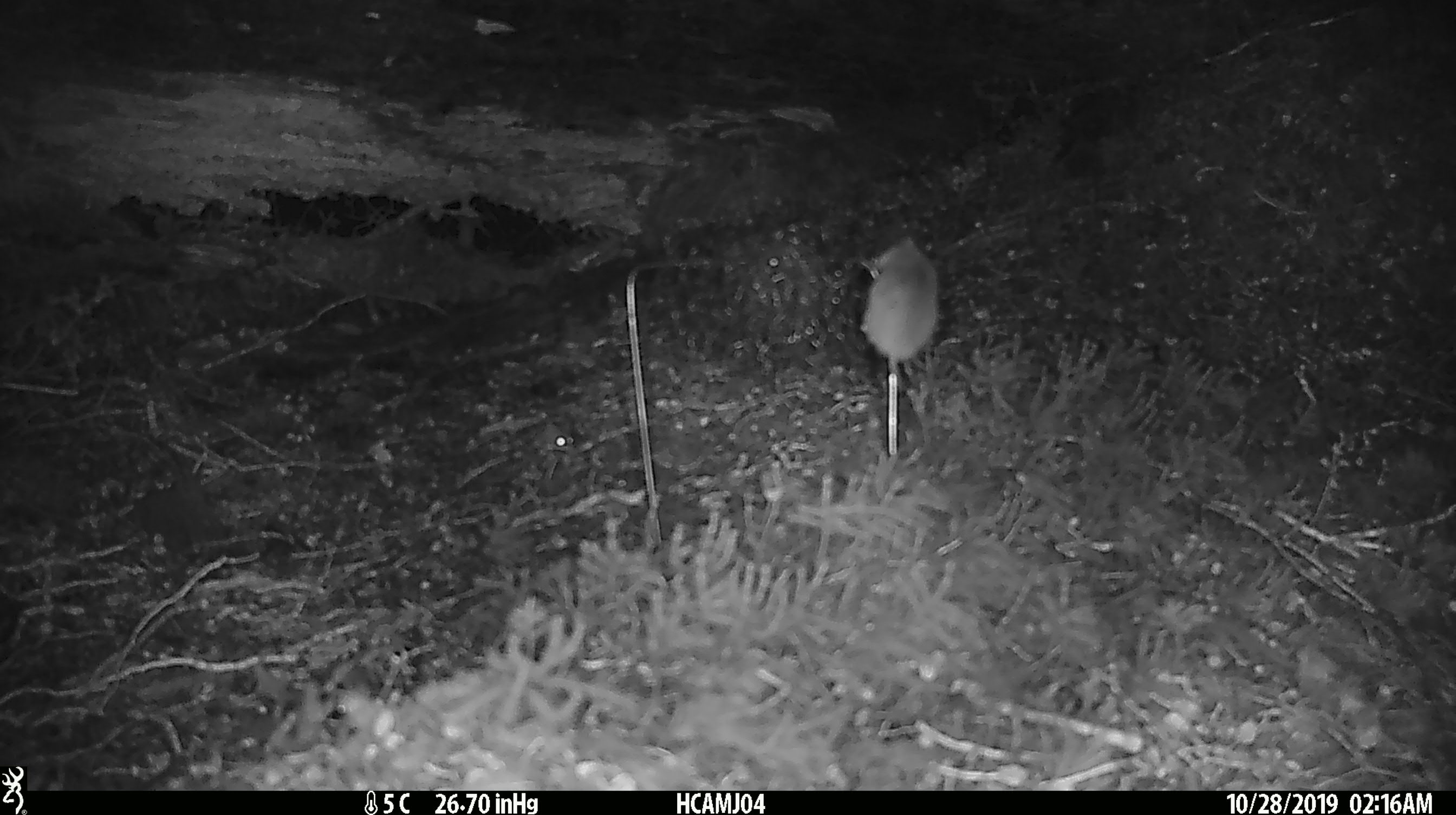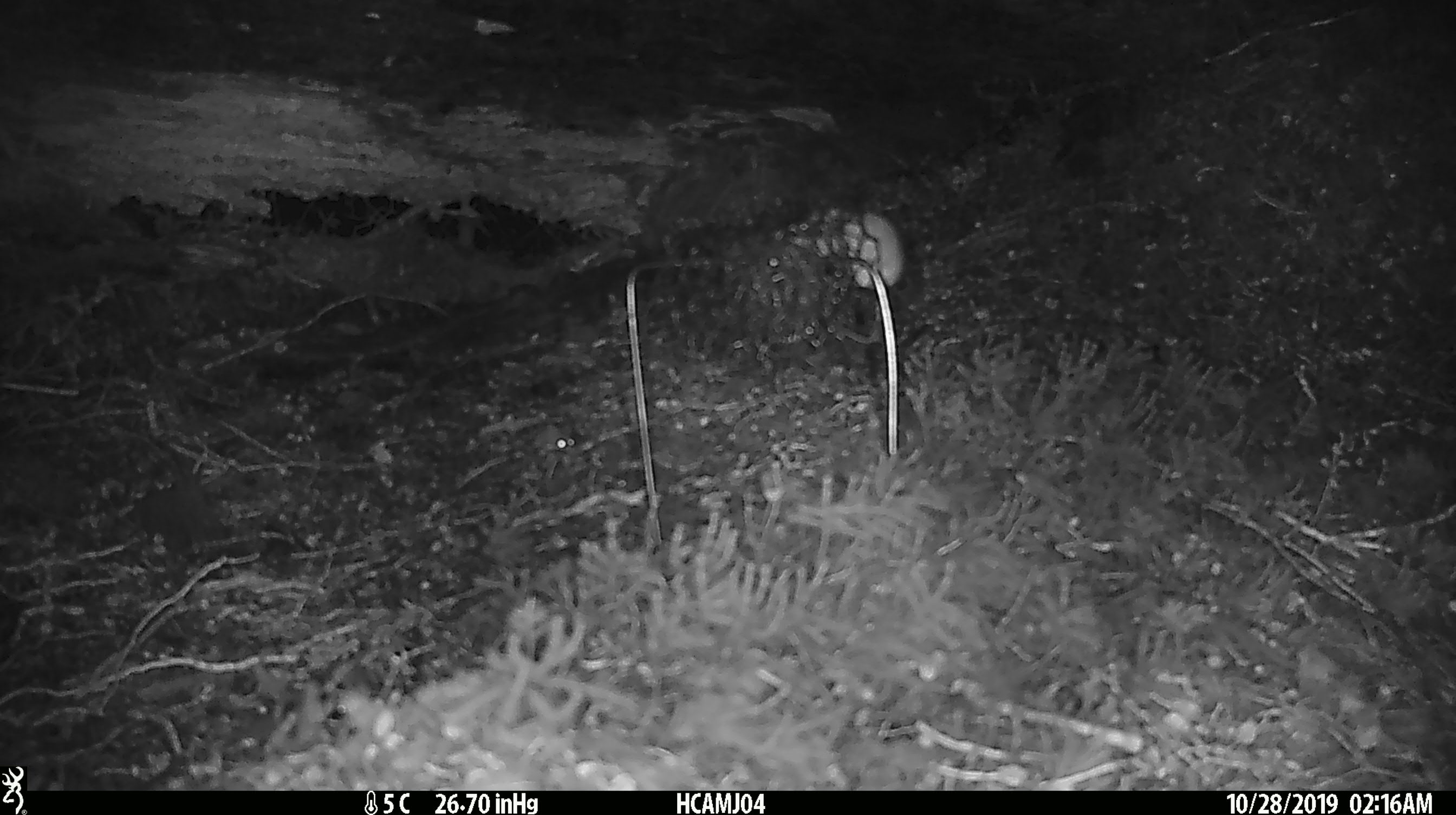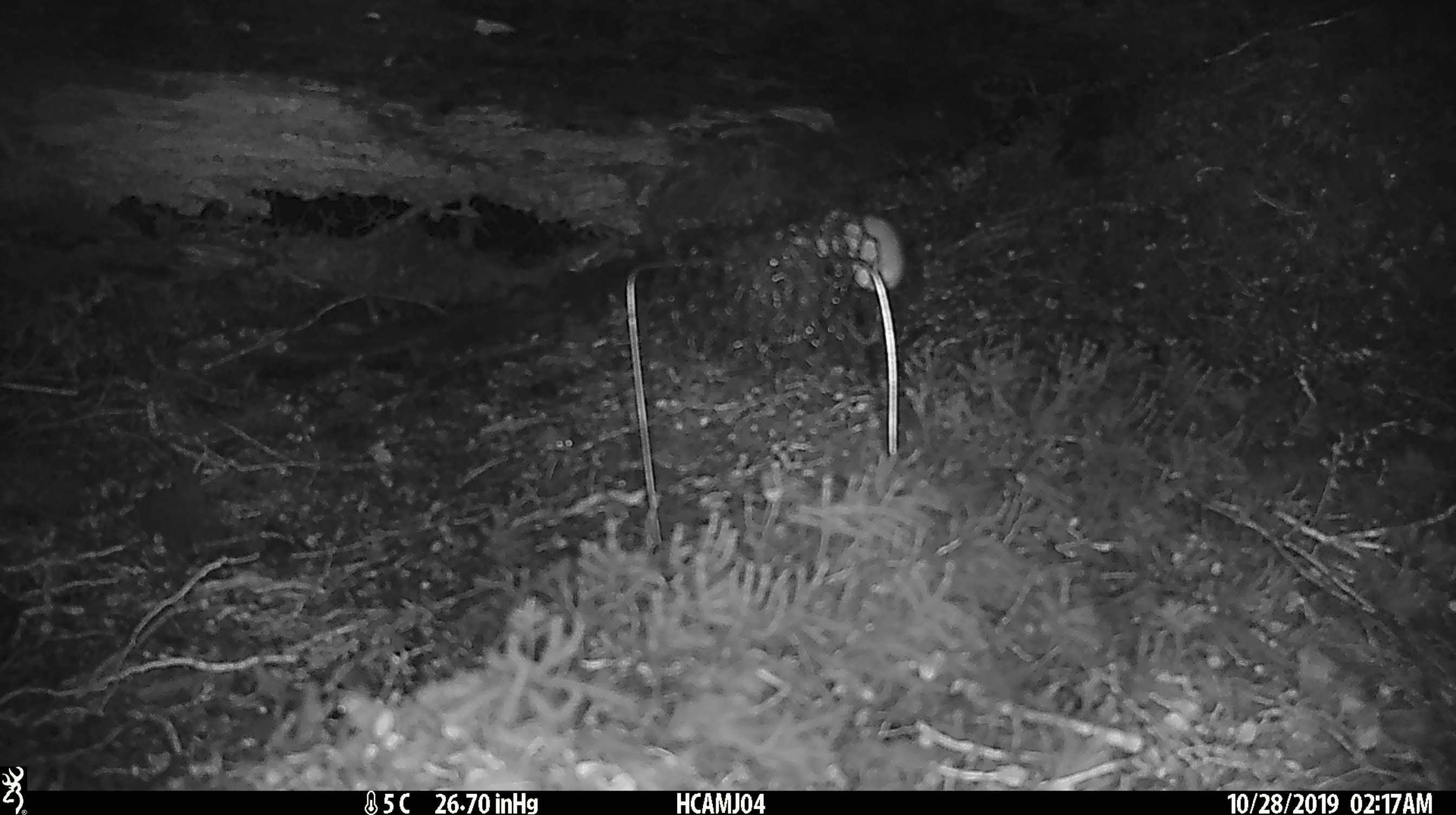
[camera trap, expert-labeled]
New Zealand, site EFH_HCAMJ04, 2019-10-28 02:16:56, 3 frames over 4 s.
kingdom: Animalia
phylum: Chordata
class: Mammalia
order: Rodentia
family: Muridae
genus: Mus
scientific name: Mus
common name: mouse